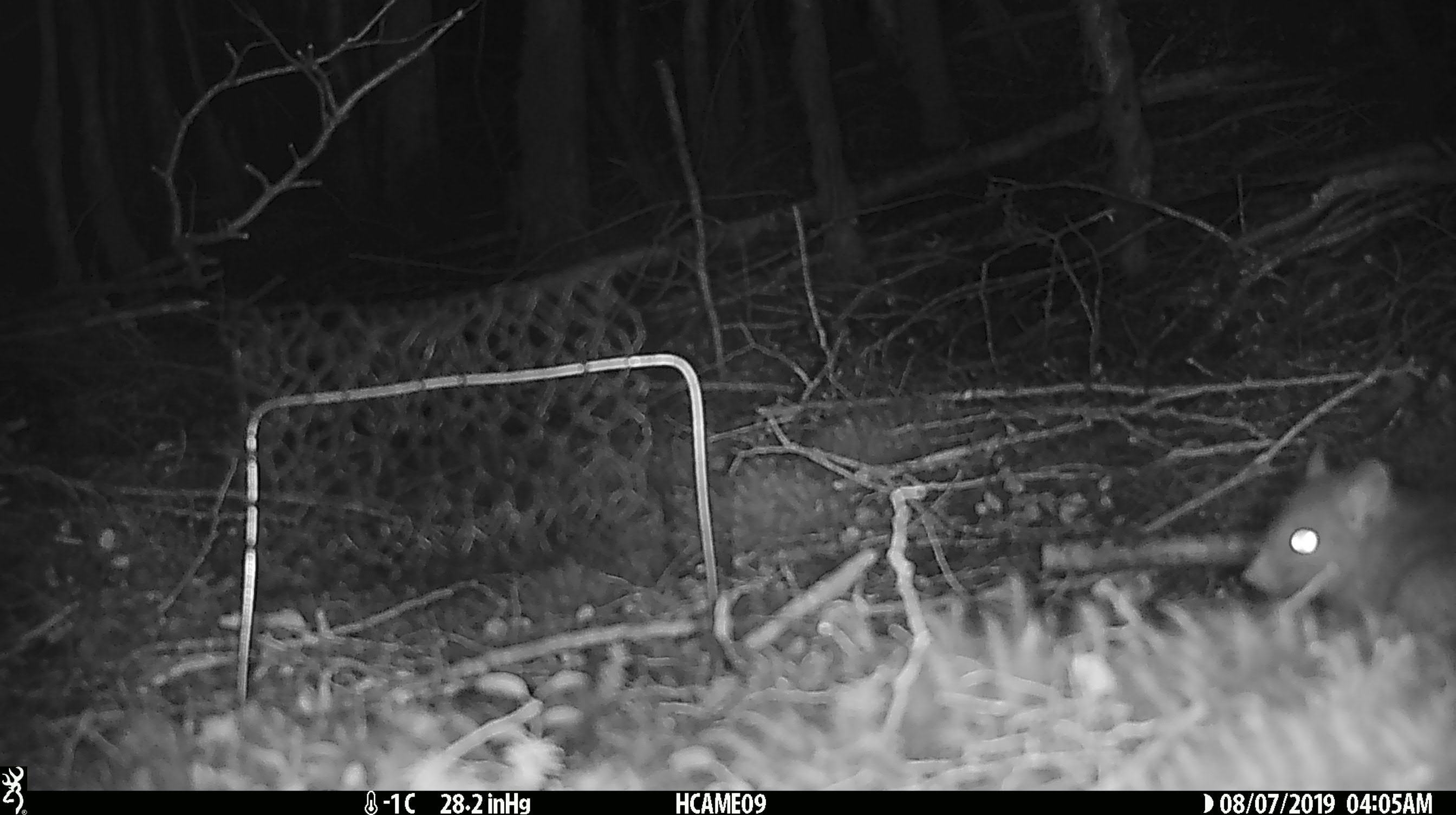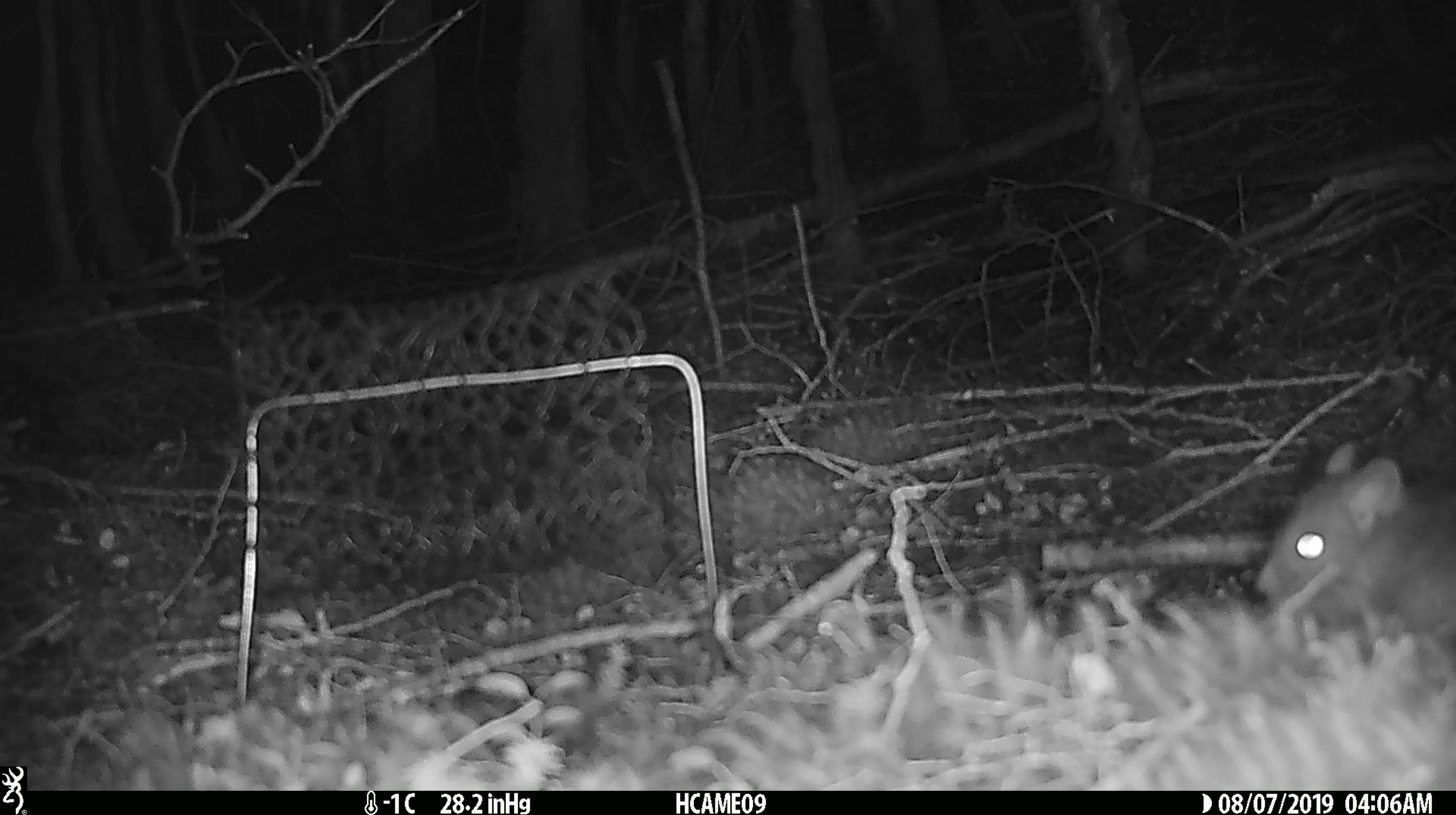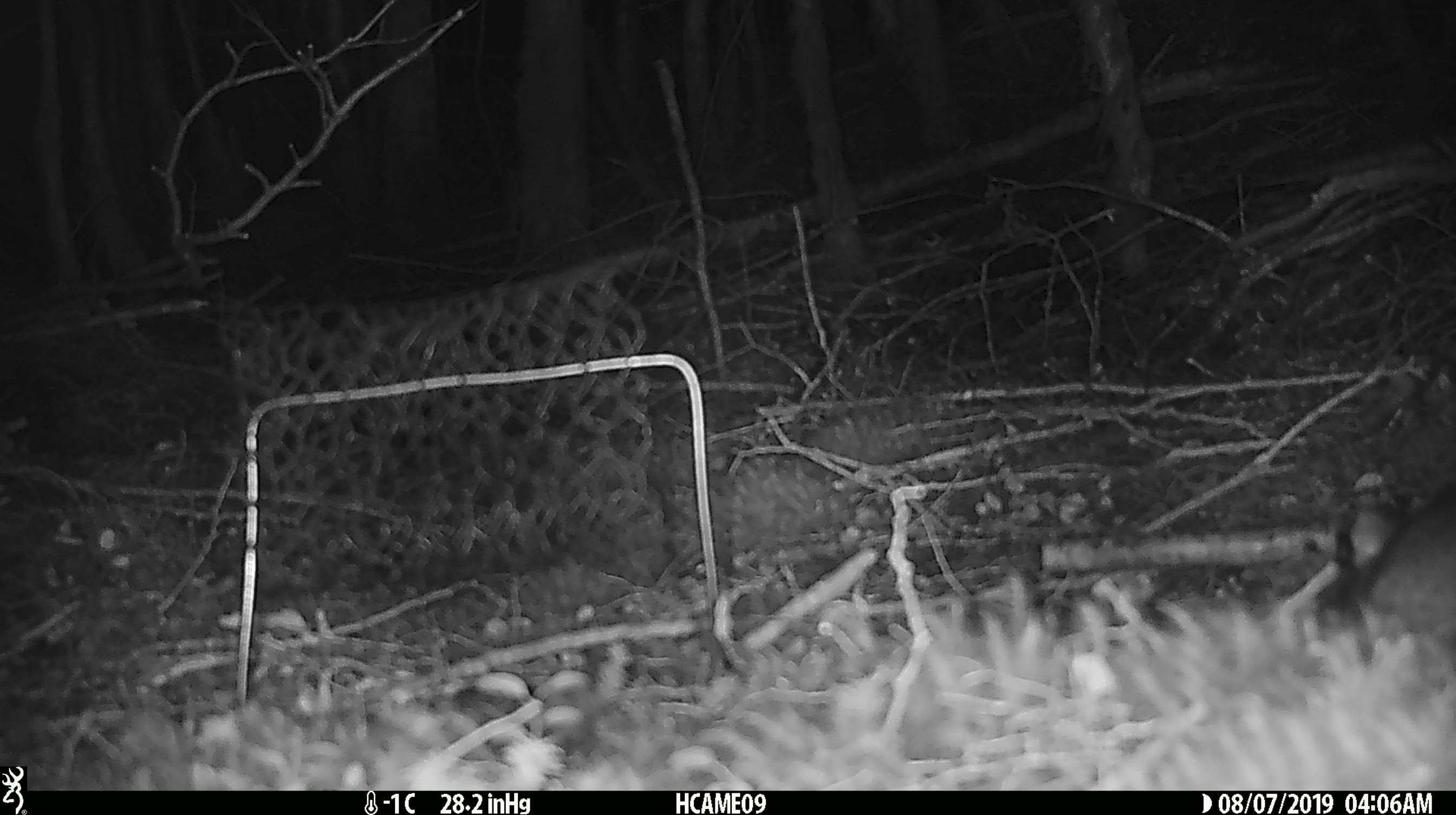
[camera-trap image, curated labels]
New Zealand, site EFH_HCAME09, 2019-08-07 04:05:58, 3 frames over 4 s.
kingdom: Animalia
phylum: Chordata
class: Mammalia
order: Rodentia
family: Muridae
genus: Rattus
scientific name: Rattus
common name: rat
Rat (Rattus).